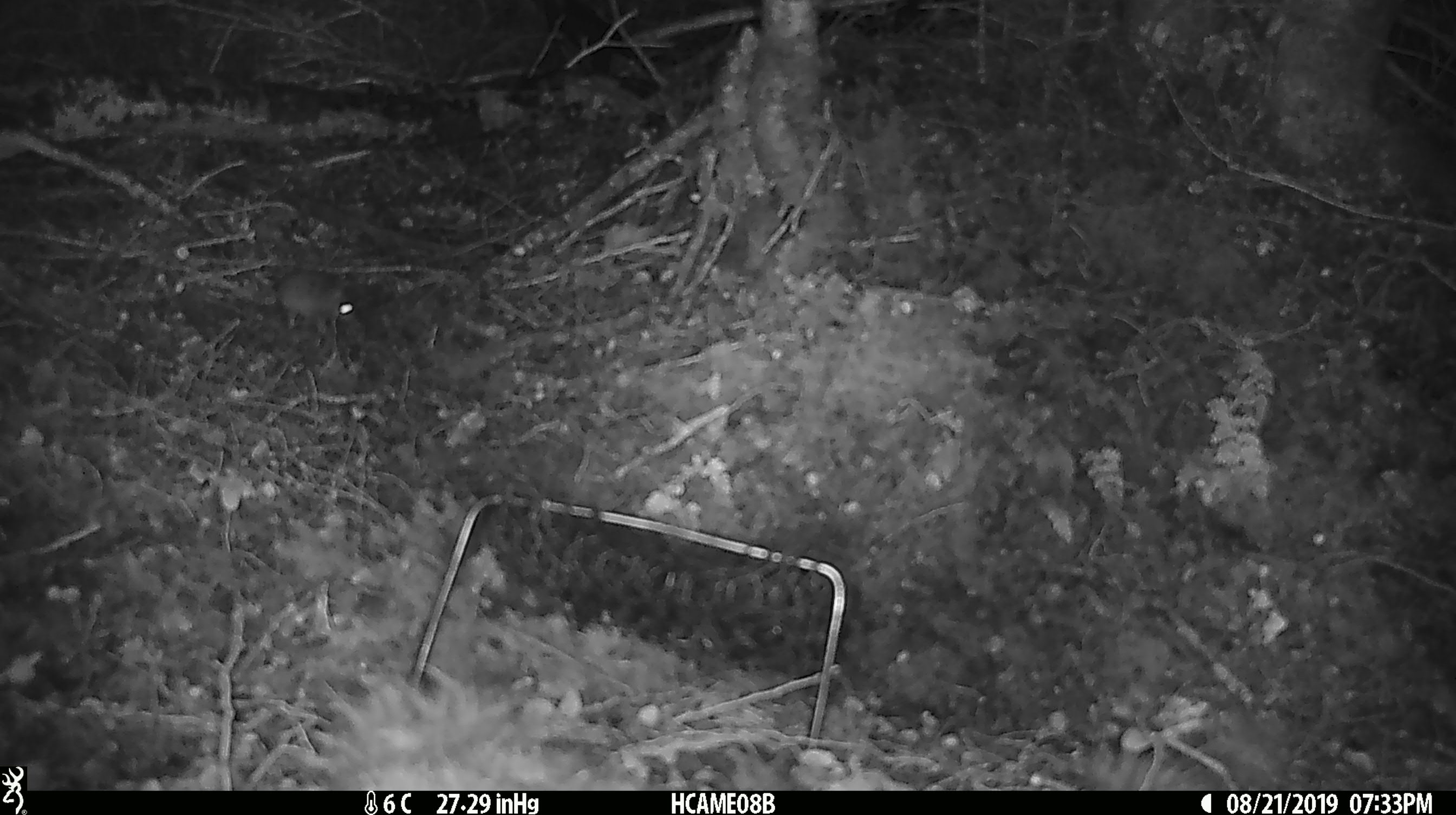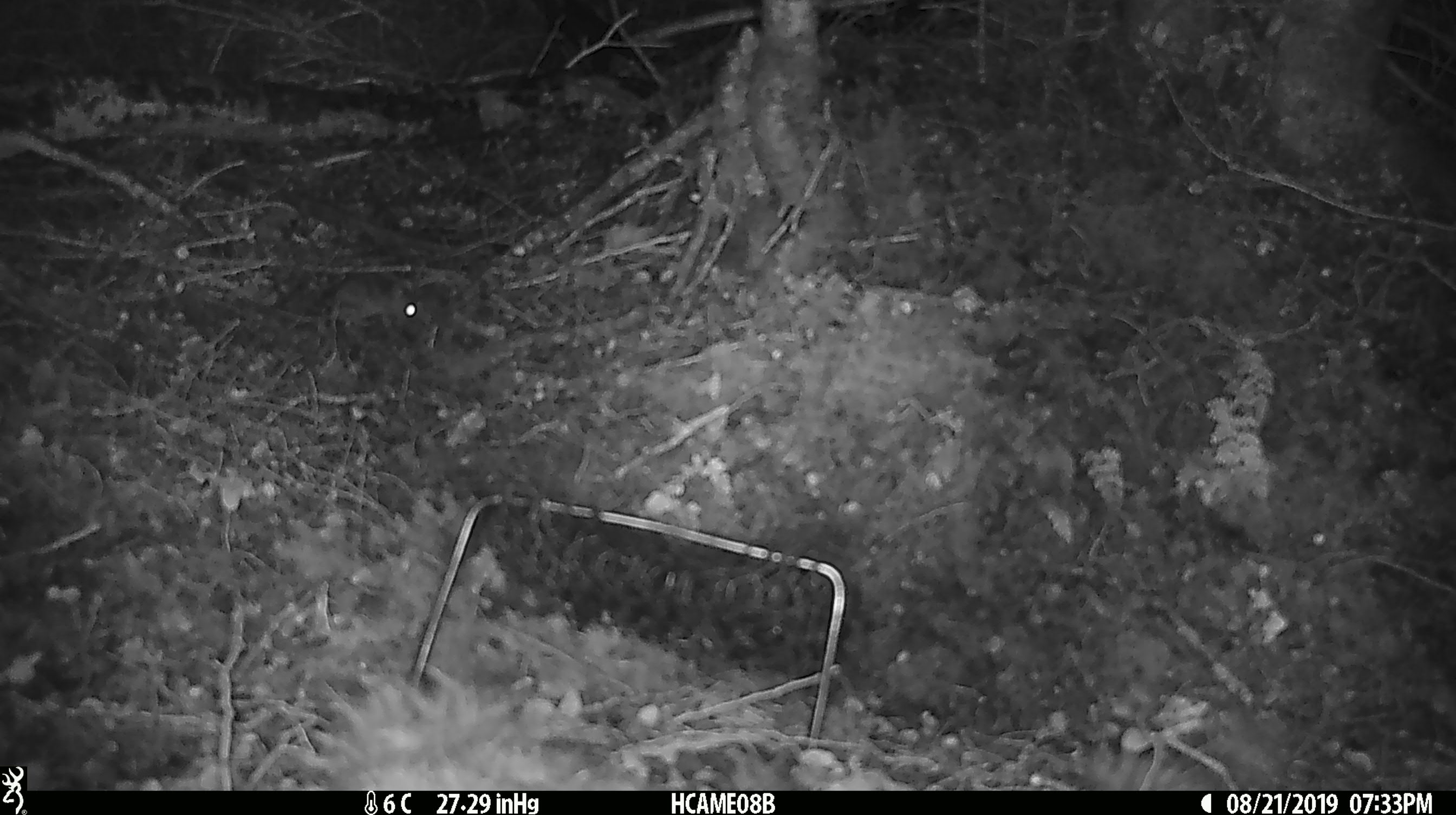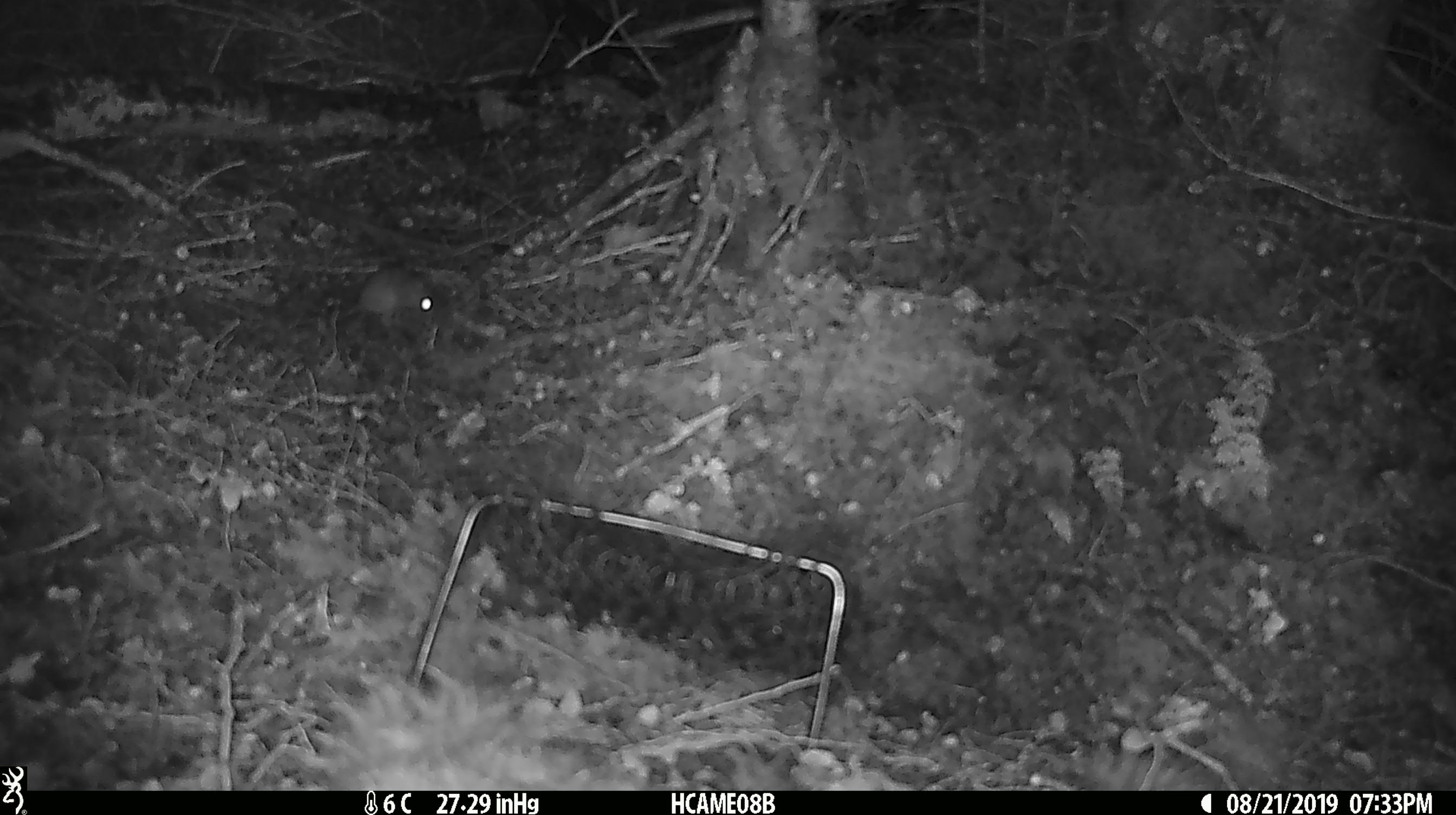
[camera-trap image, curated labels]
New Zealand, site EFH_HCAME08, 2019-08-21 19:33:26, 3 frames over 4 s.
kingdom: Animalia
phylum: Chordata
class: Mammalia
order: Rodentia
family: Muridae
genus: Mus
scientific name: Mus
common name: mouse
Mouse (Mus).